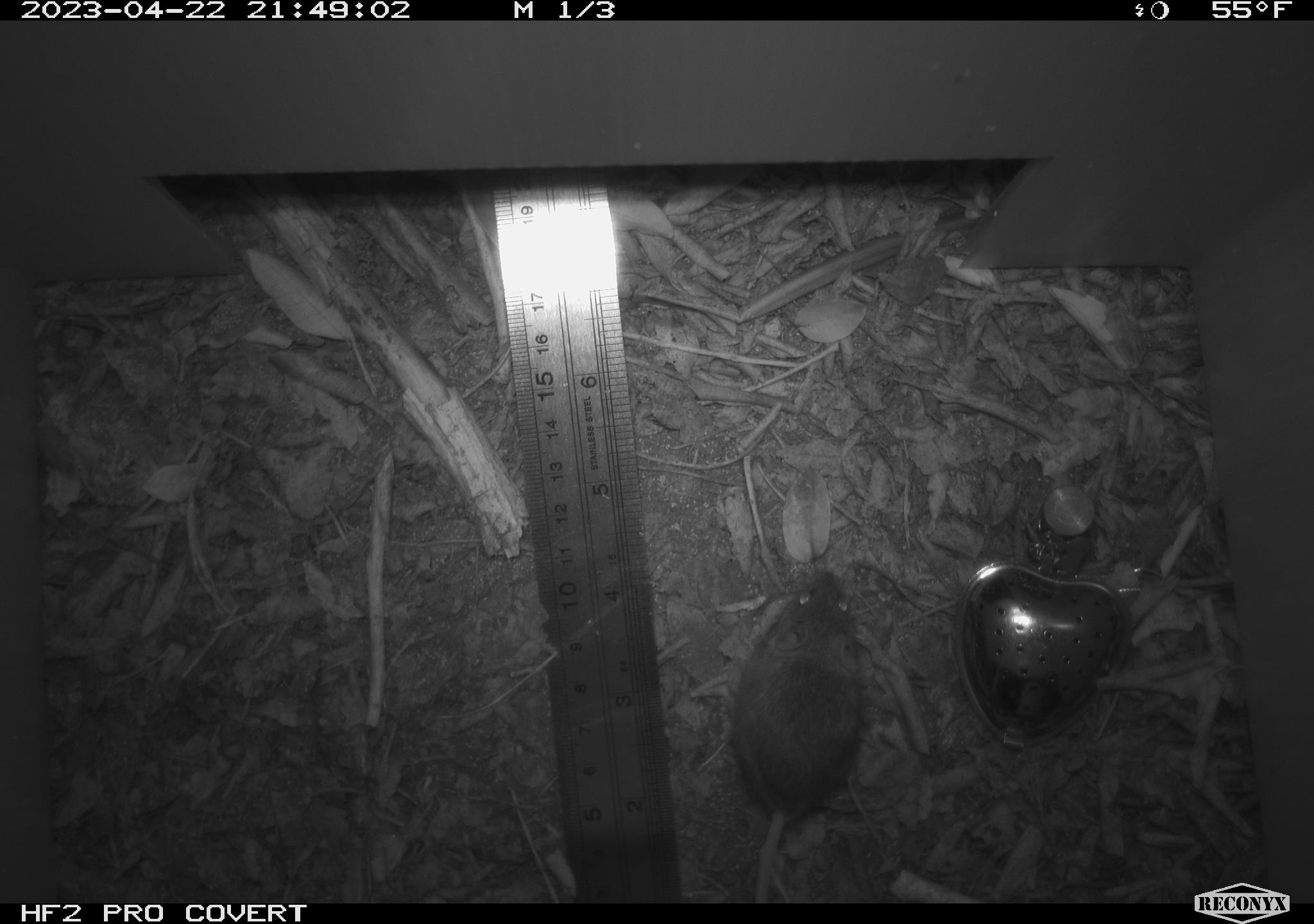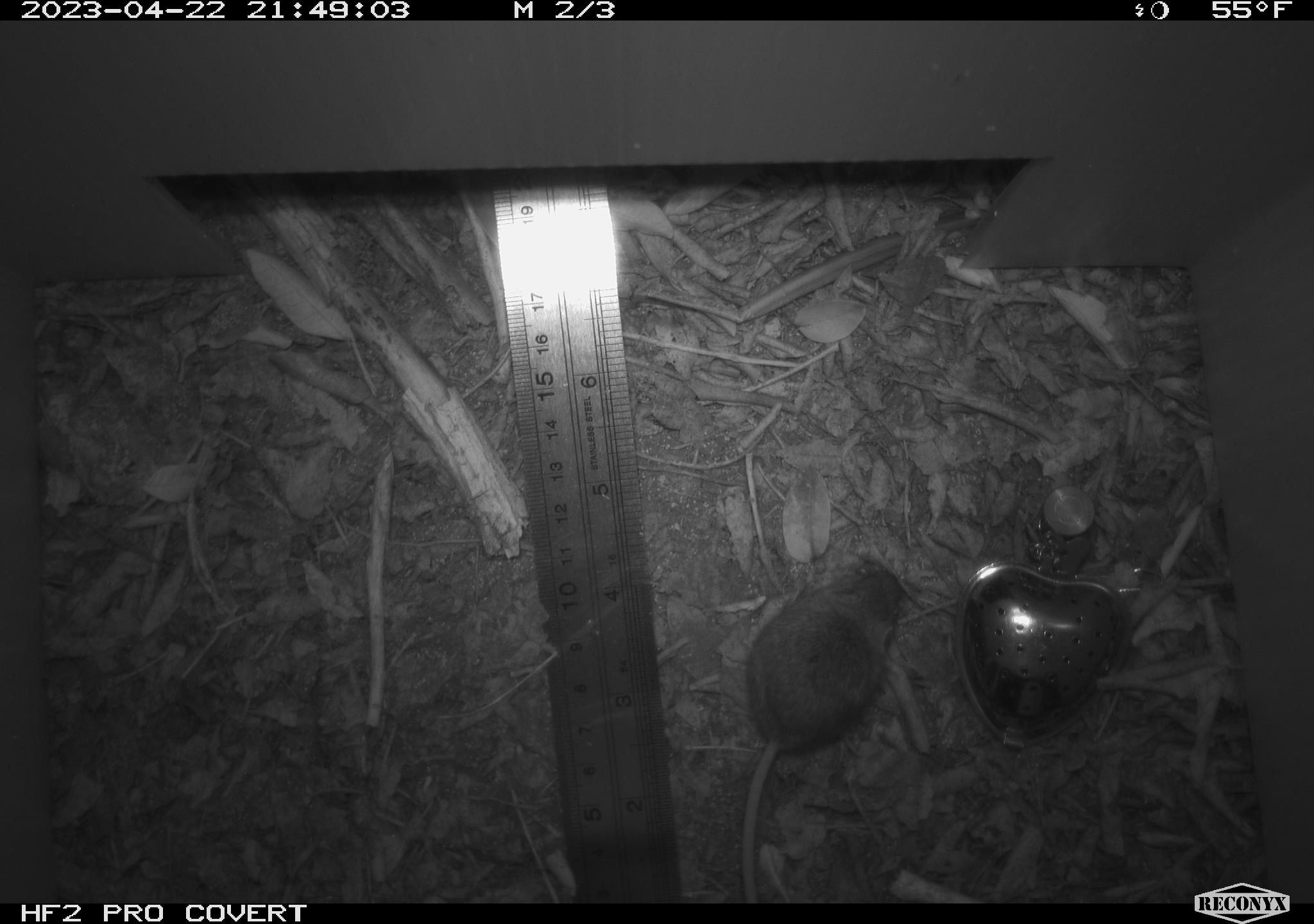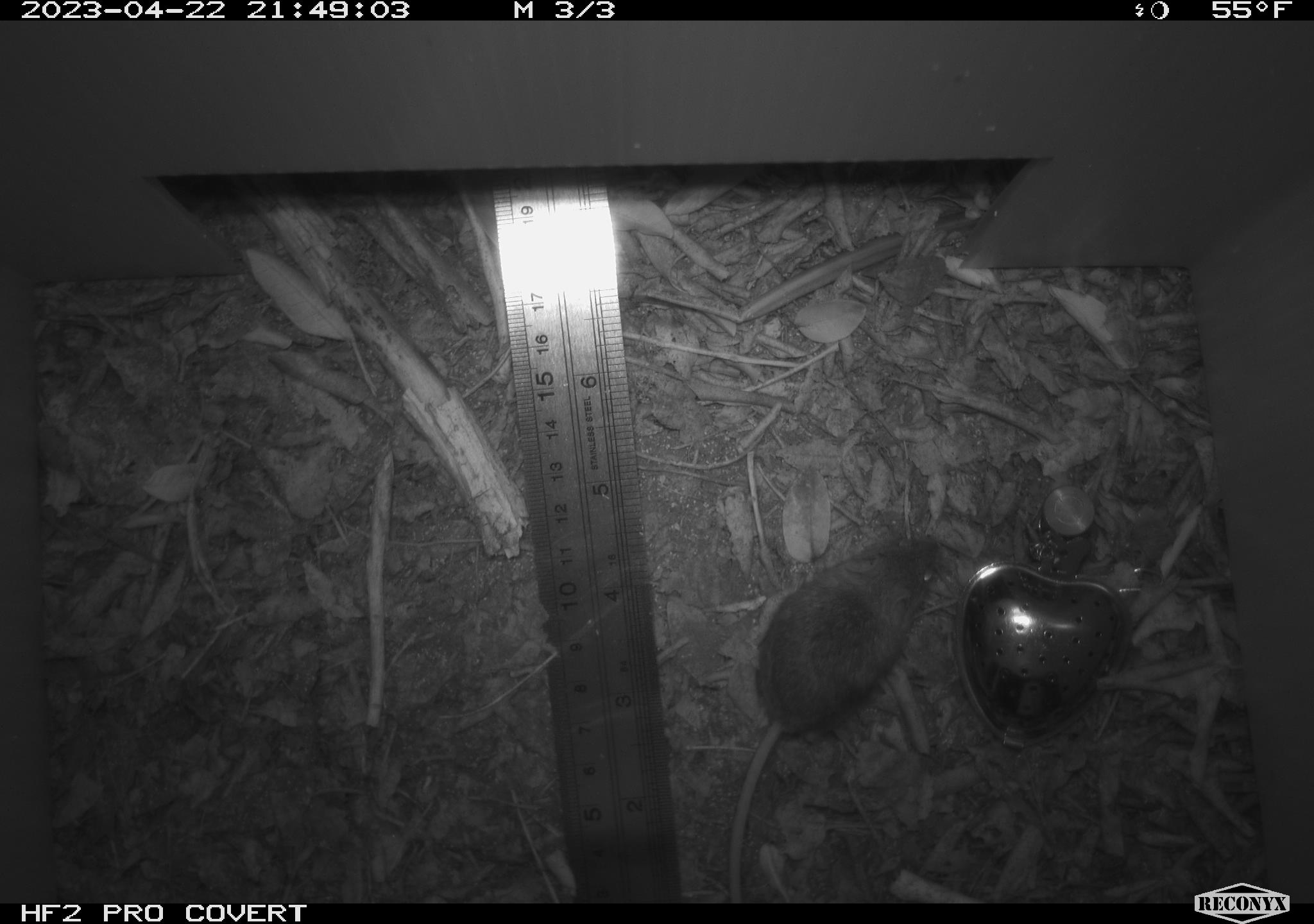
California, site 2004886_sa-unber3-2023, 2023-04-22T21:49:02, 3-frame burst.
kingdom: Animalia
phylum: Chordata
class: Mammalia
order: Rodentia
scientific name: Rodentia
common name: mouse species